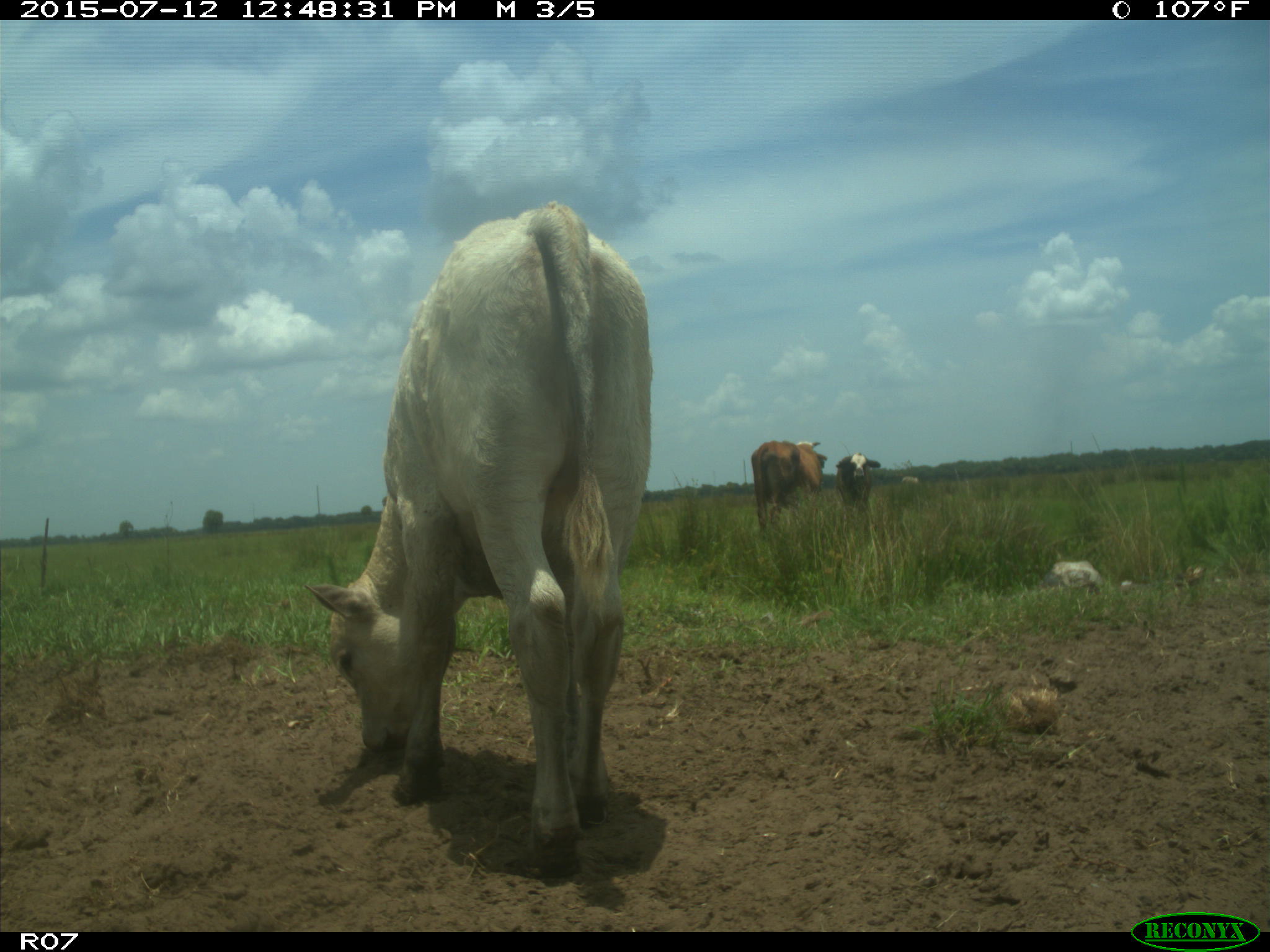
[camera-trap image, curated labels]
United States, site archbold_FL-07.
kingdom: Animalia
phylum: Chordata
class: Mammalia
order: Artiodactyla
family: Bovidae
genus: Bos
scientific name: Bos taurus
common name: domestic cow